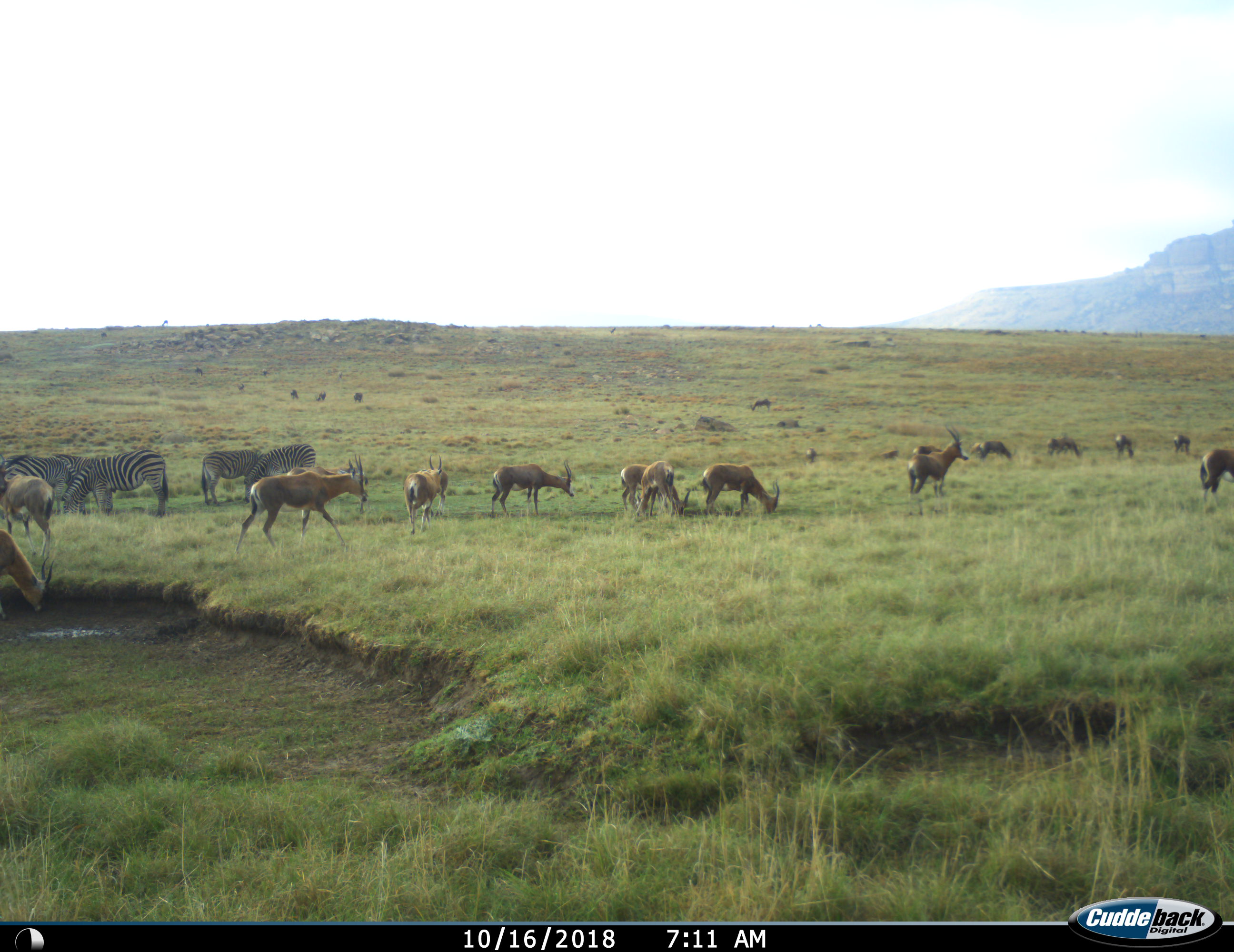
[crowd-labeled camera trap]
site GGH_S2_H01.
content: unidentified animal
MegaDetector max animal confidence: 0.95